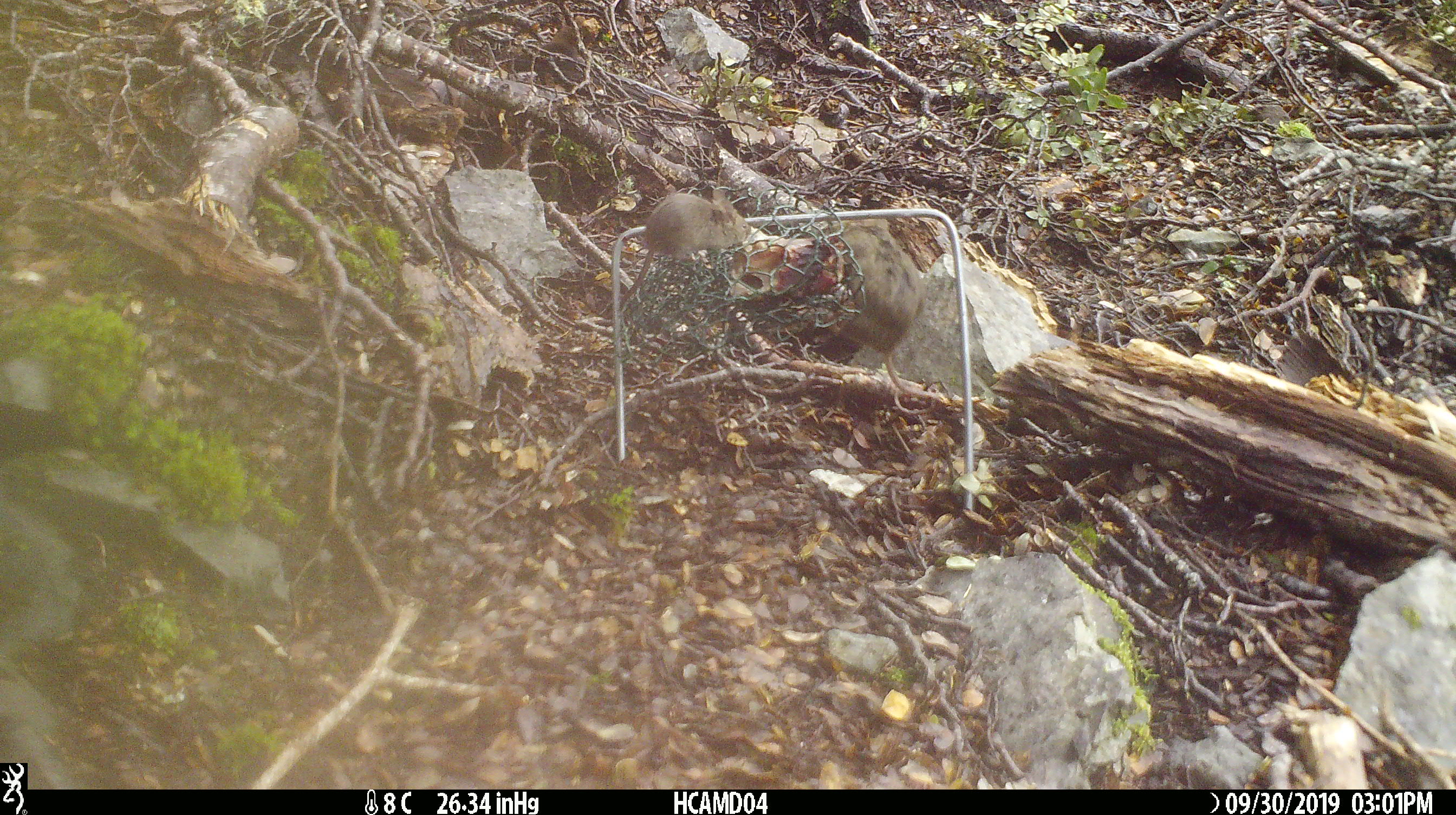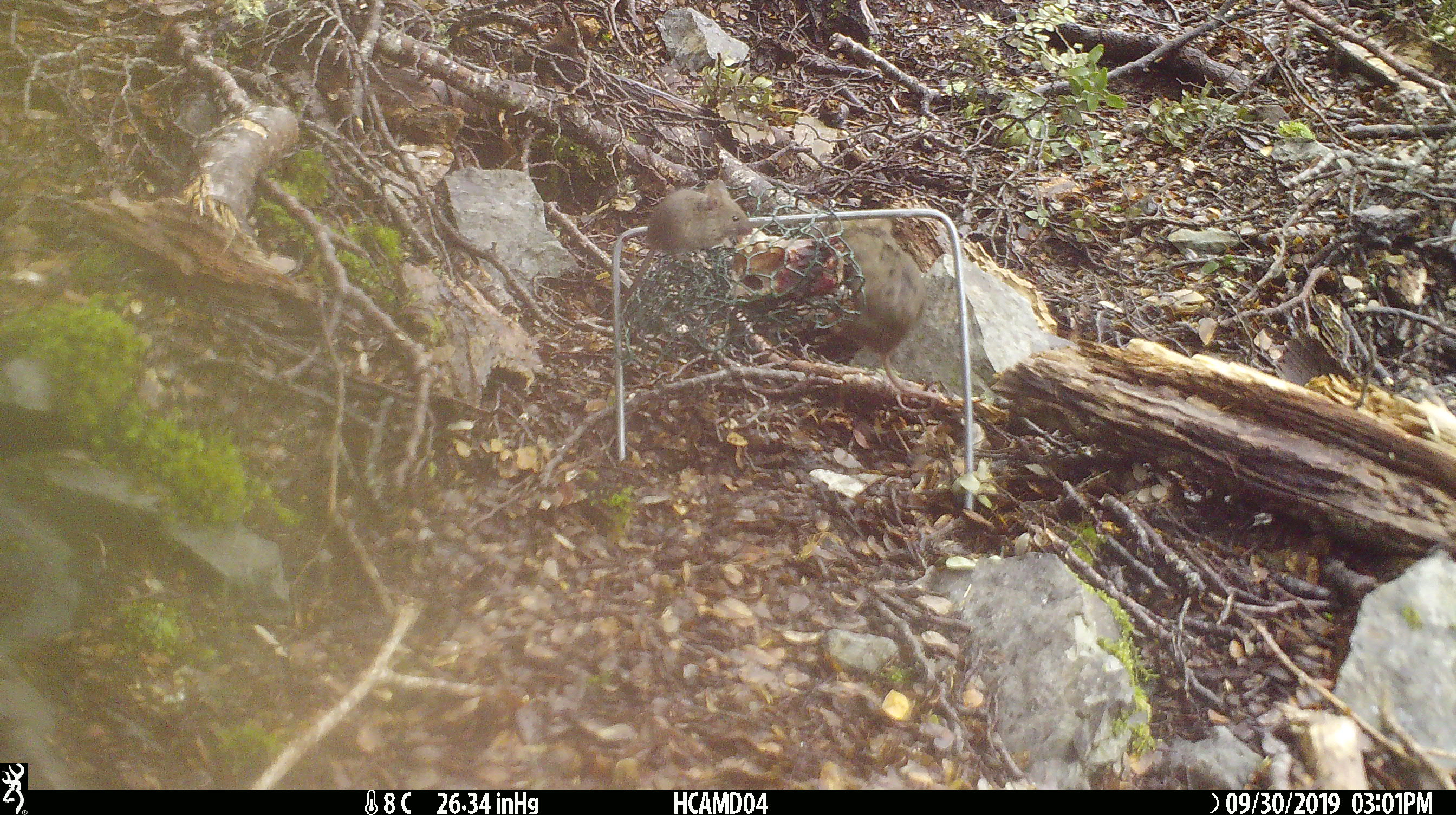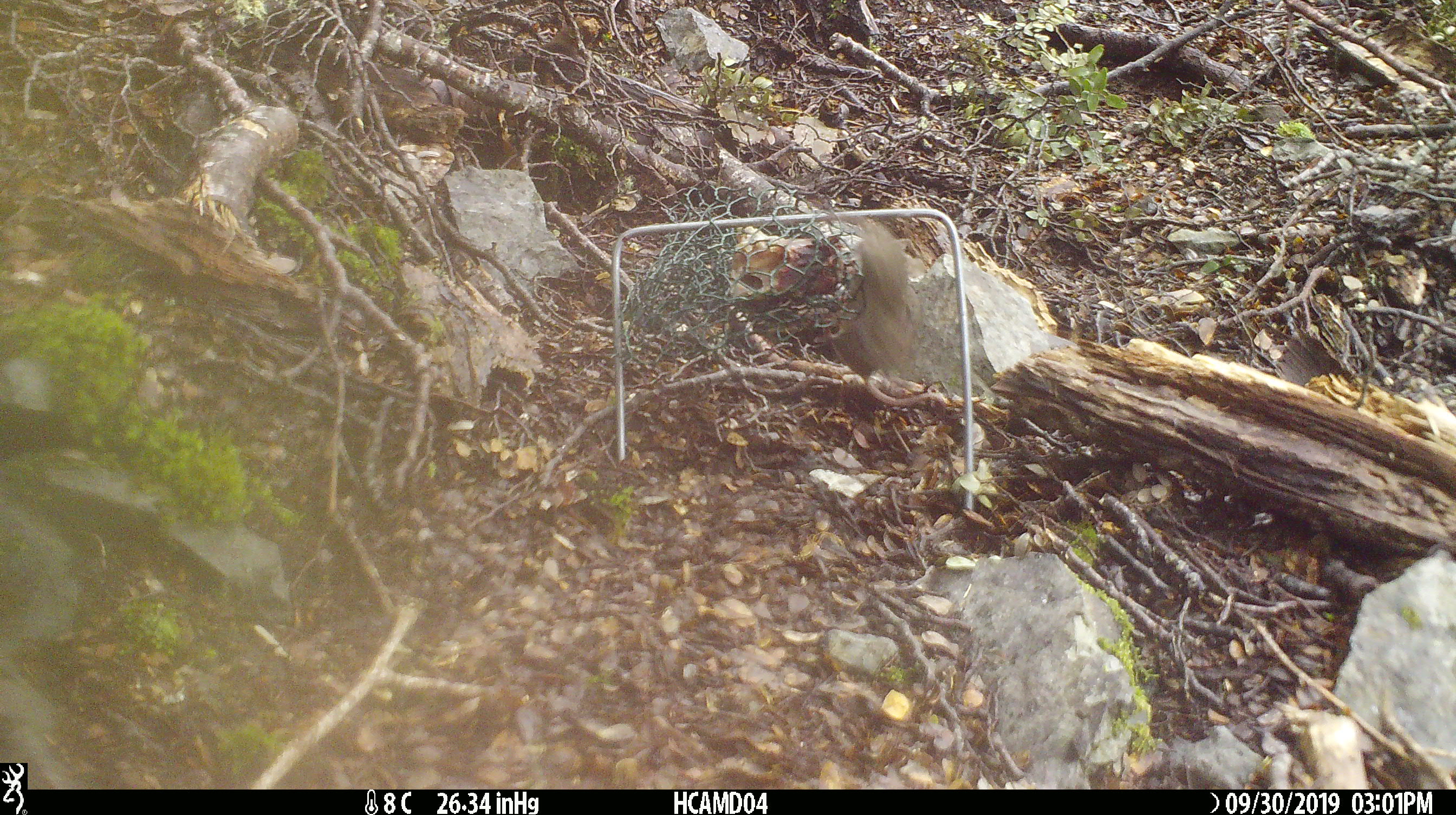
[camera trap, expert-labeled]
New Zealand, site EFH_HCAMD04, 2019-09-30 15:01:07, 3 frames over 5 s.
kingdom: Animalia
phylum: Chordata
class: Mammalia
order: Rodentia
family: Muridae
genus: Mus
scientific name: Mus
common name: mouse